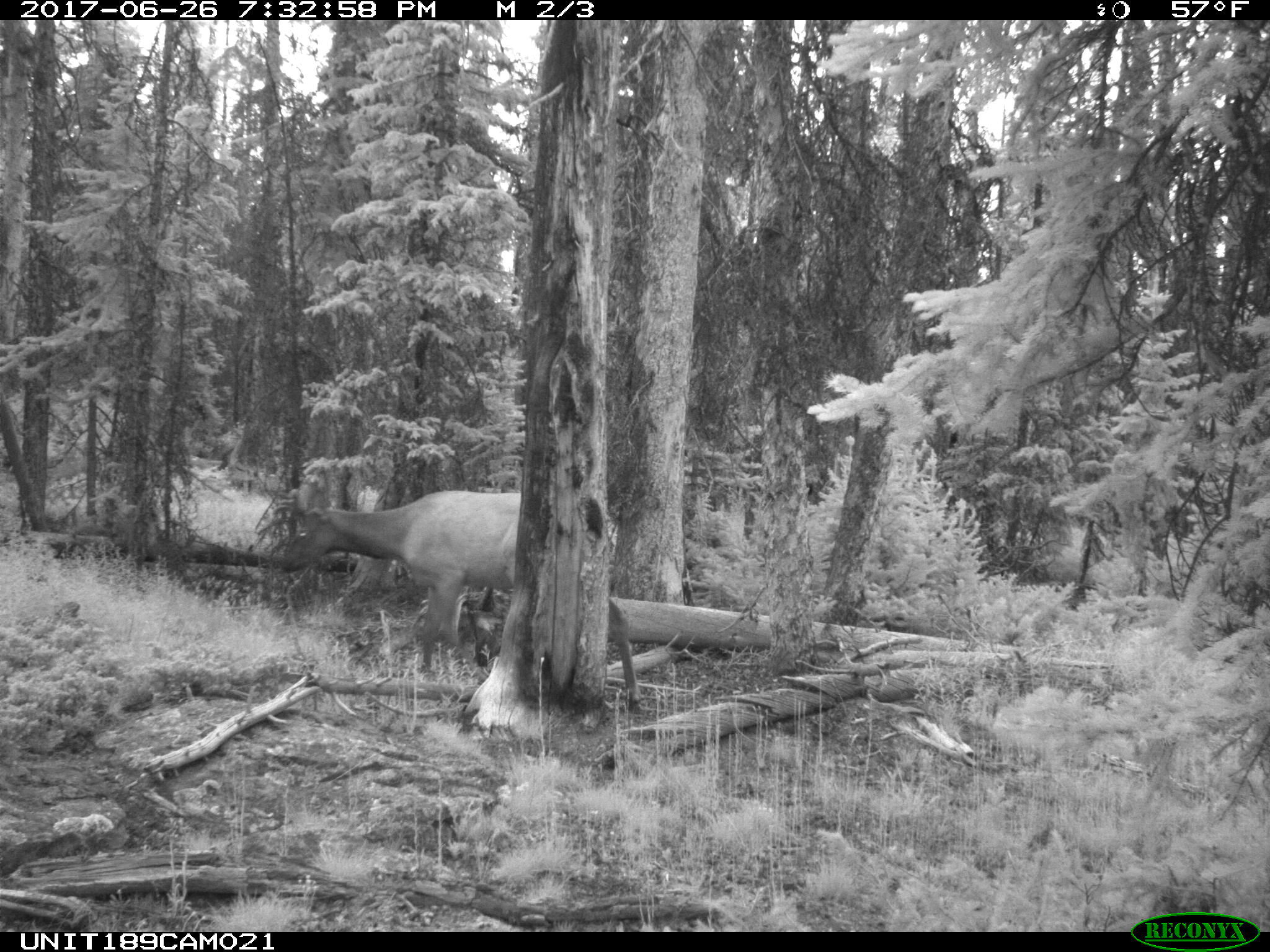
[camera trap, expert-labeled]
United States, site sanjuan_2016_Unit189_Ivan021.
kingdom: Animalia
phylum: Chordata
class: Mammalia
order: Artiodactyla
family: Cervidae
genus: Cervus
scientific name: Cervus elaphus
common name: red deer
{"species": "Cervus elaphus (red deer)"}